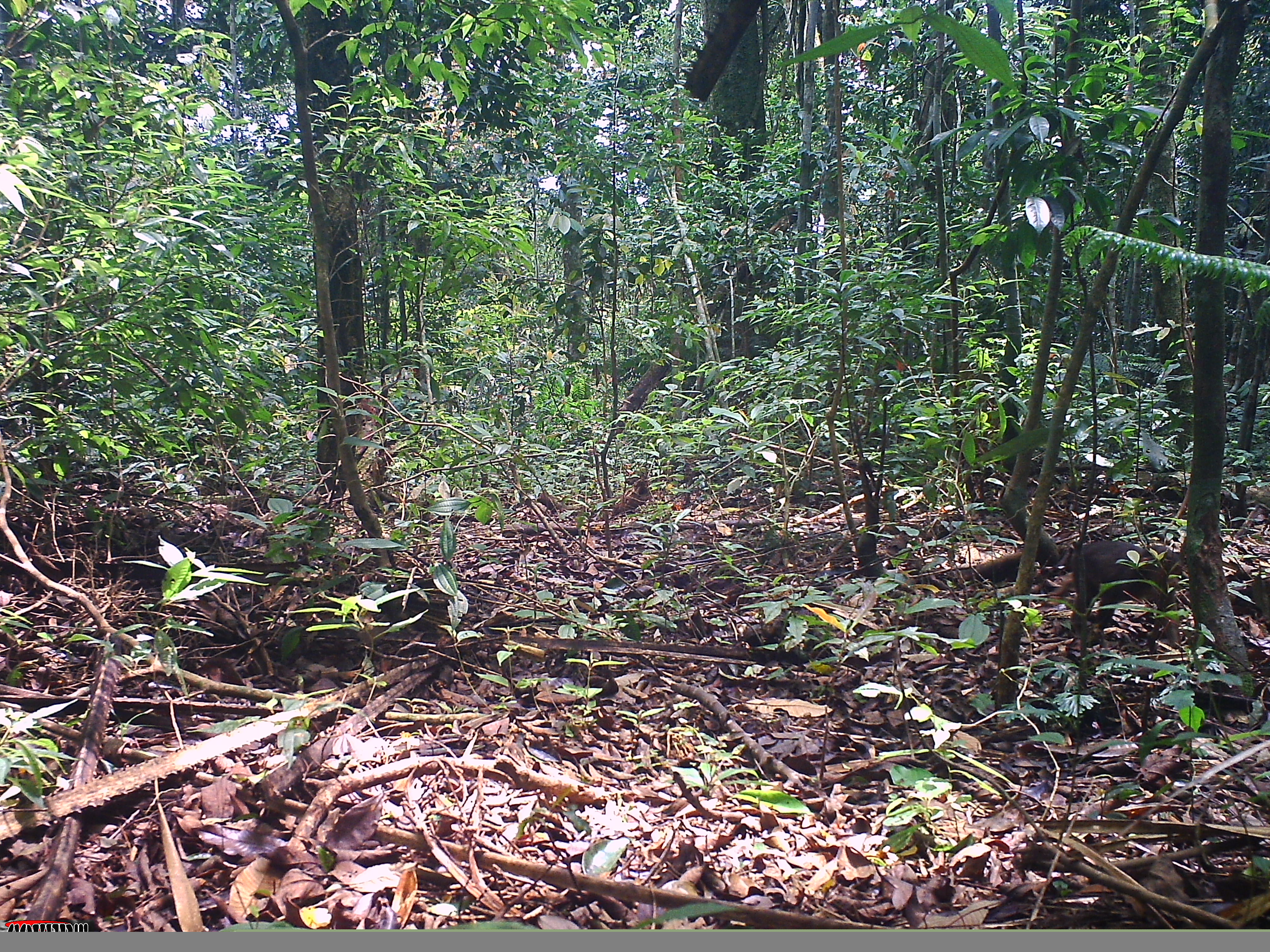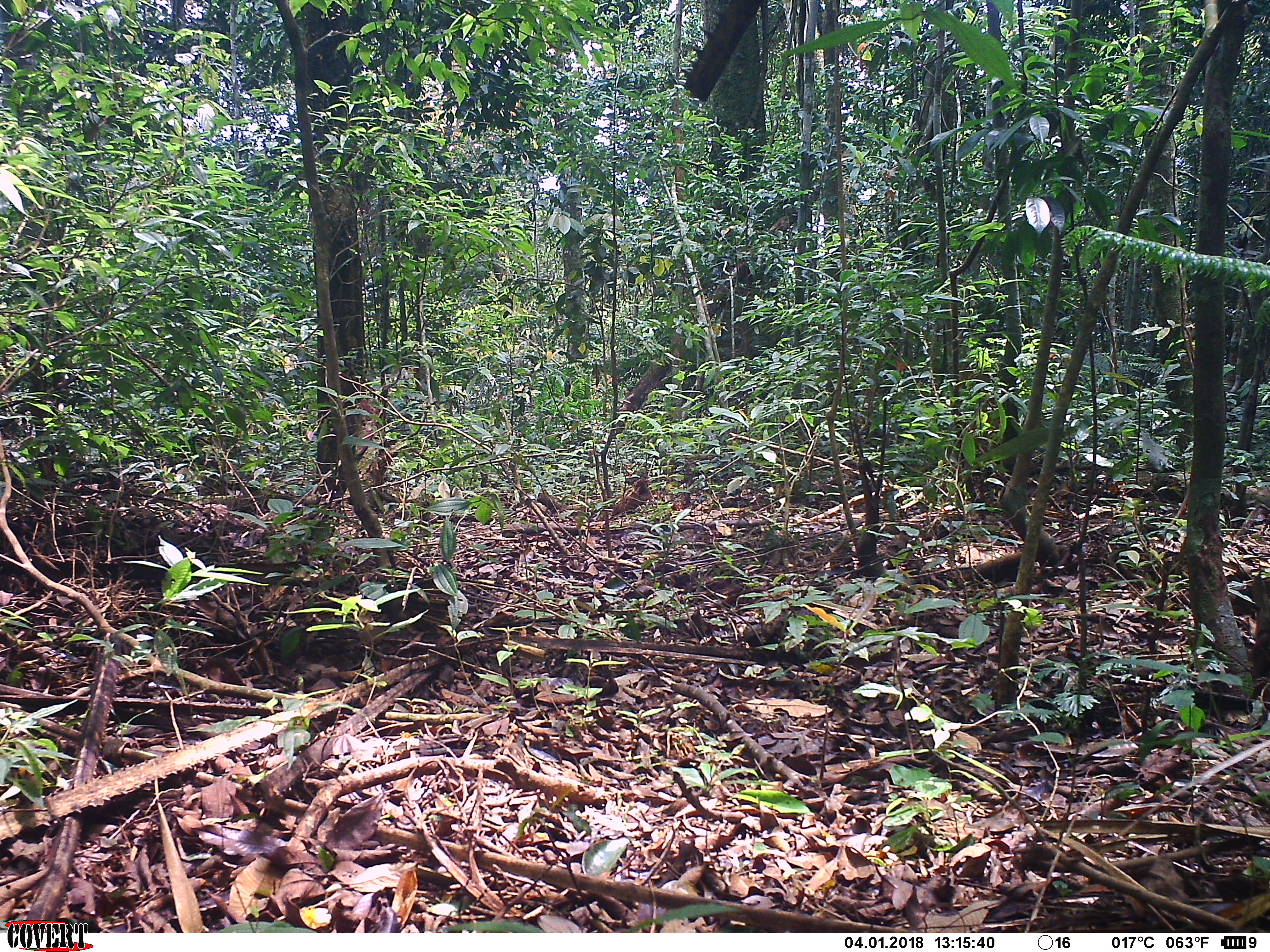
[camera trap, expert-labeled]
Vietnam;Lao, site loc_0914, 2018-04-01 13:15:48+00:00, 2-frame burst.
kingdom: Animalia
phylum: Chordata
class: Mammalia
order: Primates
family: Cercopithecidae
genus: Macaca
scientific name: Macaca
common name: macaque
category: unidentified macaque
Unidentified macaque (macaque) (Macaca). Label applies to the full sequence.